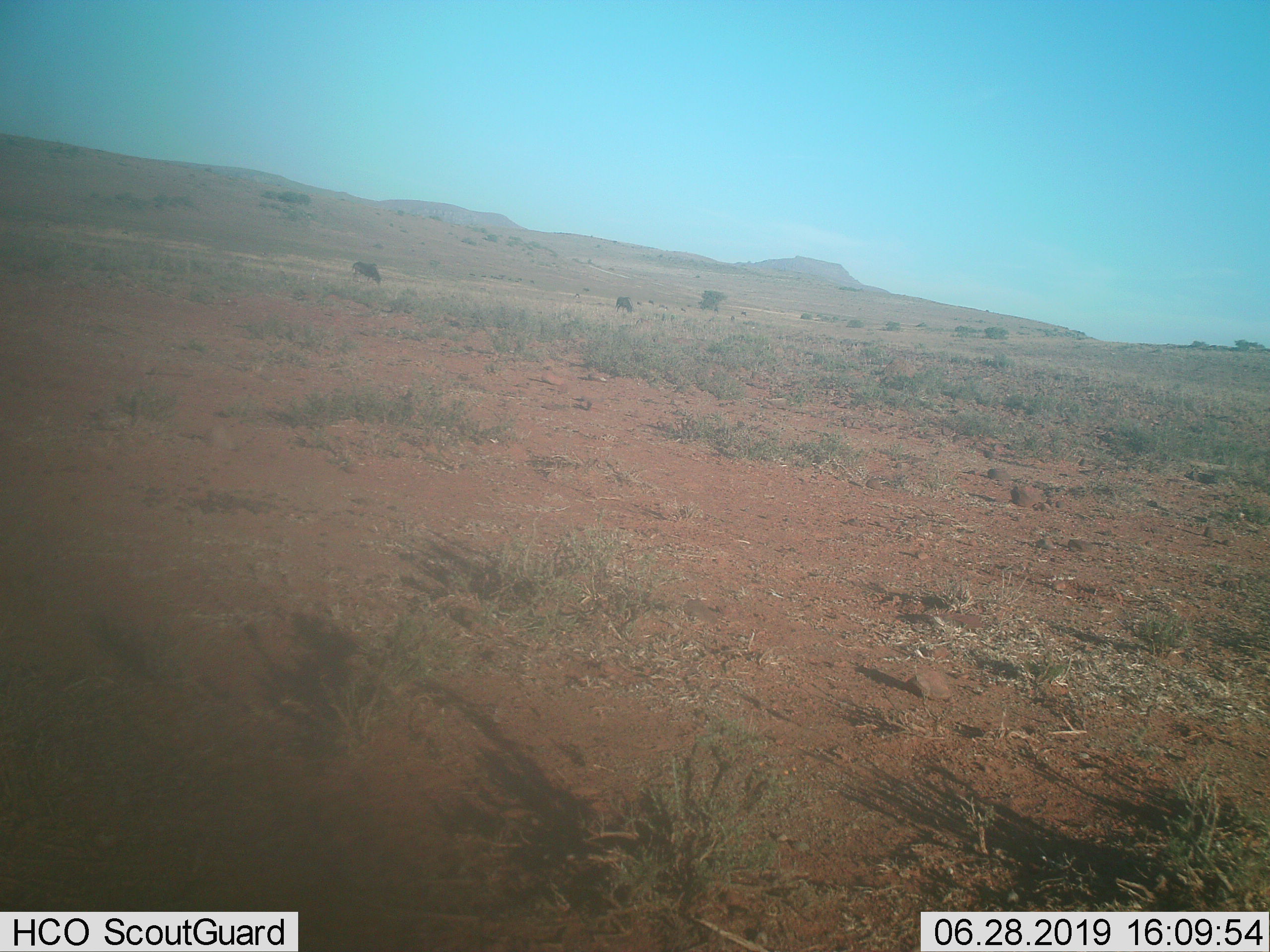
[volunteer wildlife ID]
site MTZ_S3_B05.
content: unidentified animal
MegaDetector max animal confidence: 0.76